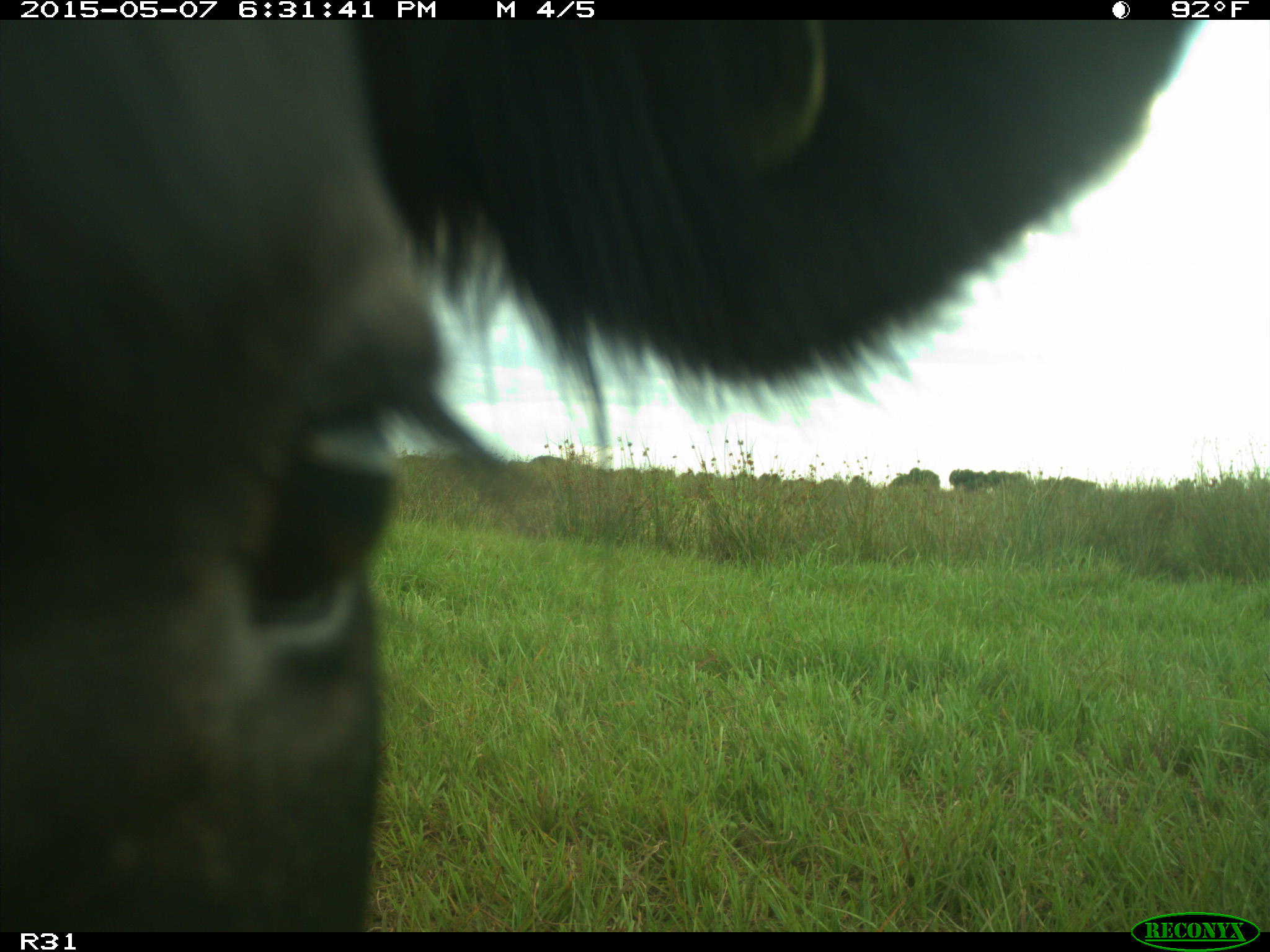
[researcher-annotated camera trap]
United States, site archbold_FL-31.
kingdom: Animalia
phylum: Chordata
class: Mammalia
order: Artiodactyla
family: Bovidae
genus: Bos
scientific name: Bos taurus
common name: domestic cow